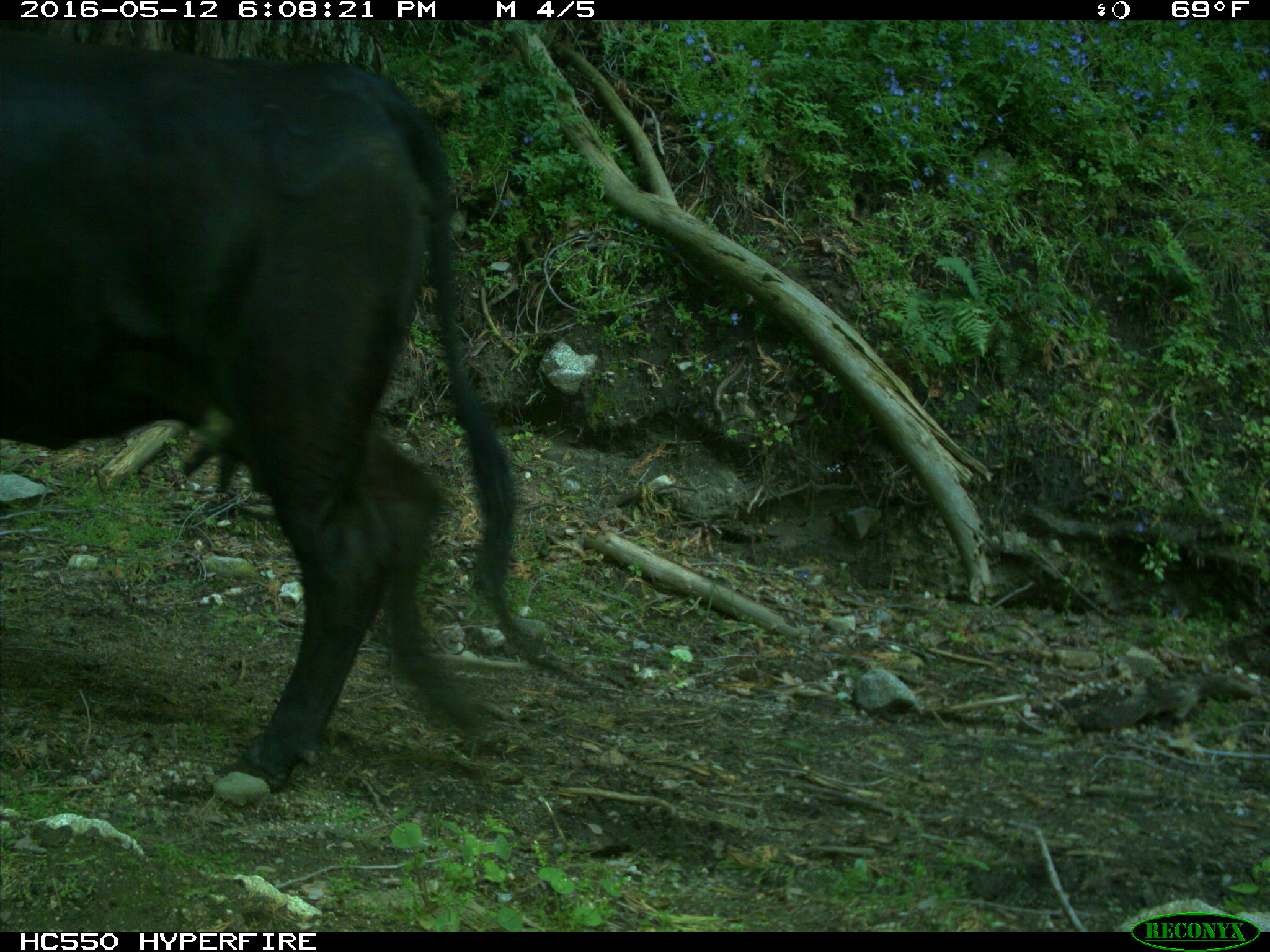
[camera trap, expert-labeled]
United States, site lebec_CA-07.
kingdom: Animalia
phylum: Chordata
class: Mammalia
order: Artiodactyla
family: Bovidae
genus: Bos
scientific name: Bos taurus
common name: domestic cow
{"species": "Bos taurus (domestic cow)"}